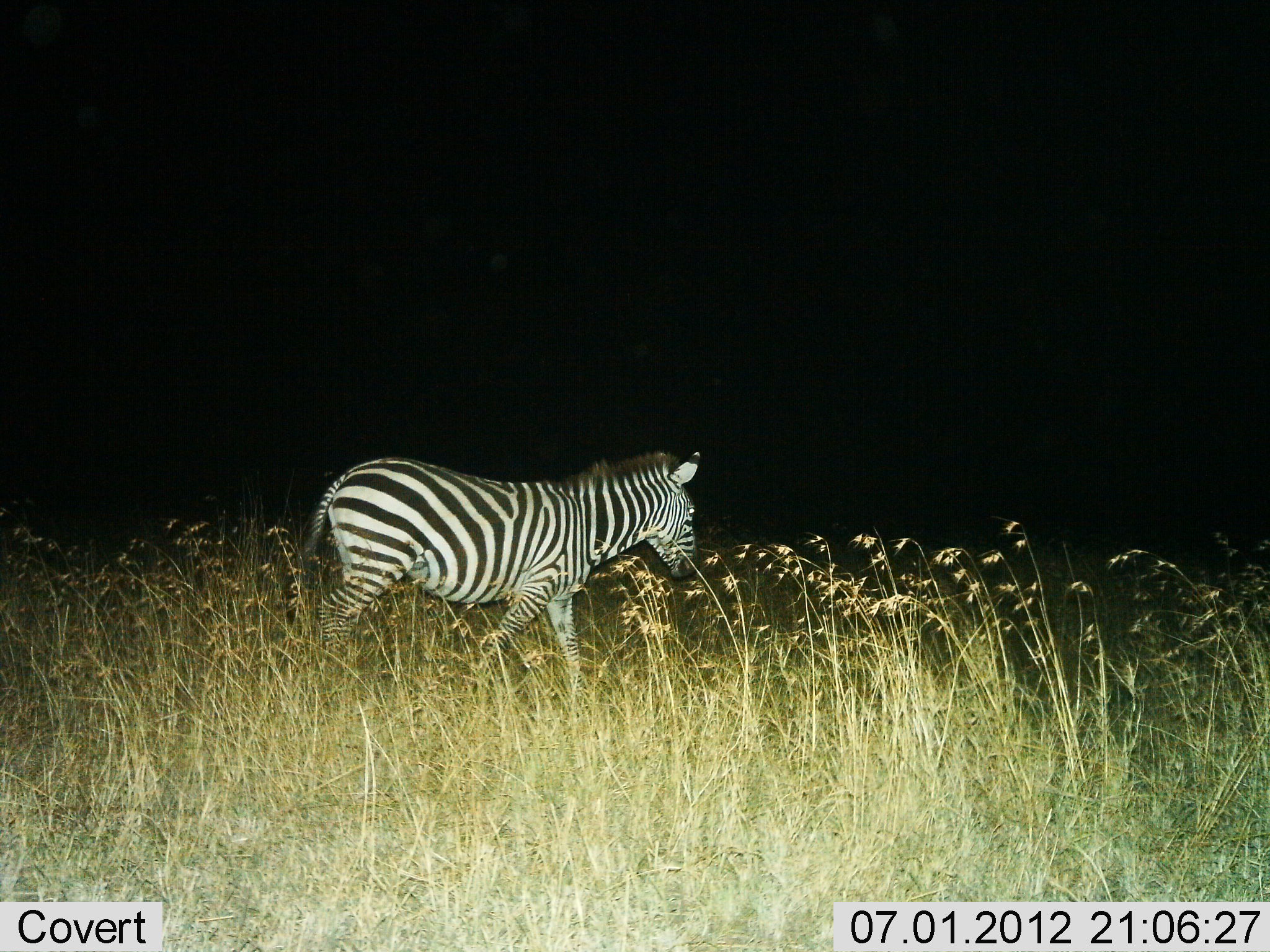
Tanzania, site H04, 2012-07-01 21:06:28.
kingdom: Animalia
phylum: Chordata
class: Mammalia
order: Perissodactyla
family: Equidae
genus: Equus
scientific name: Equus quagga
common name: plains zebra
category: zebra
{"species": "zebra (plains zebra) (Equus quagga)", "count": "1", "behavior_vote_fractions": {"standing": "0%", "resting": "0%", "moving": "100%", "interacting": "0%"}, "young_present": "0%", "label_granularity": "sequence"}